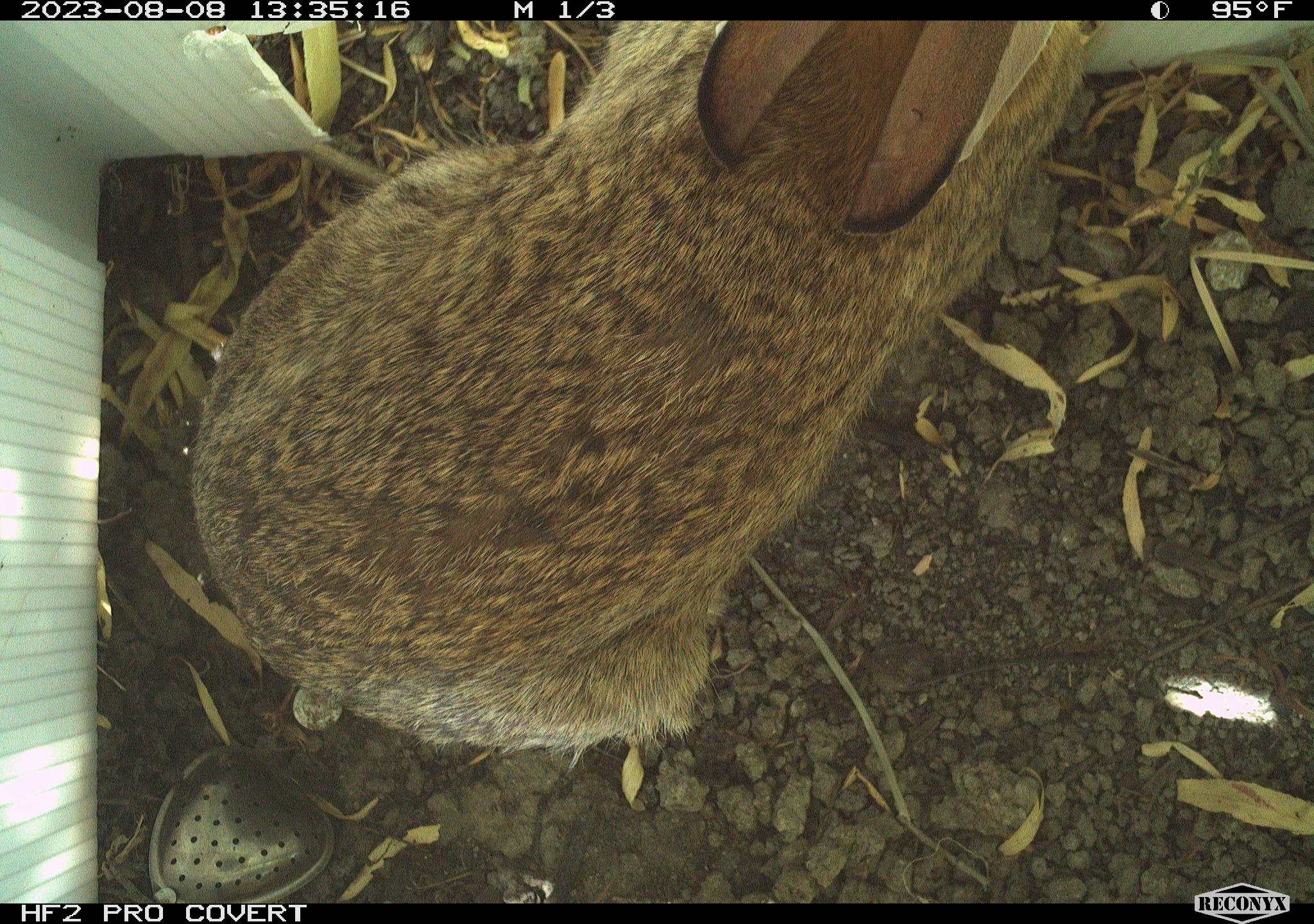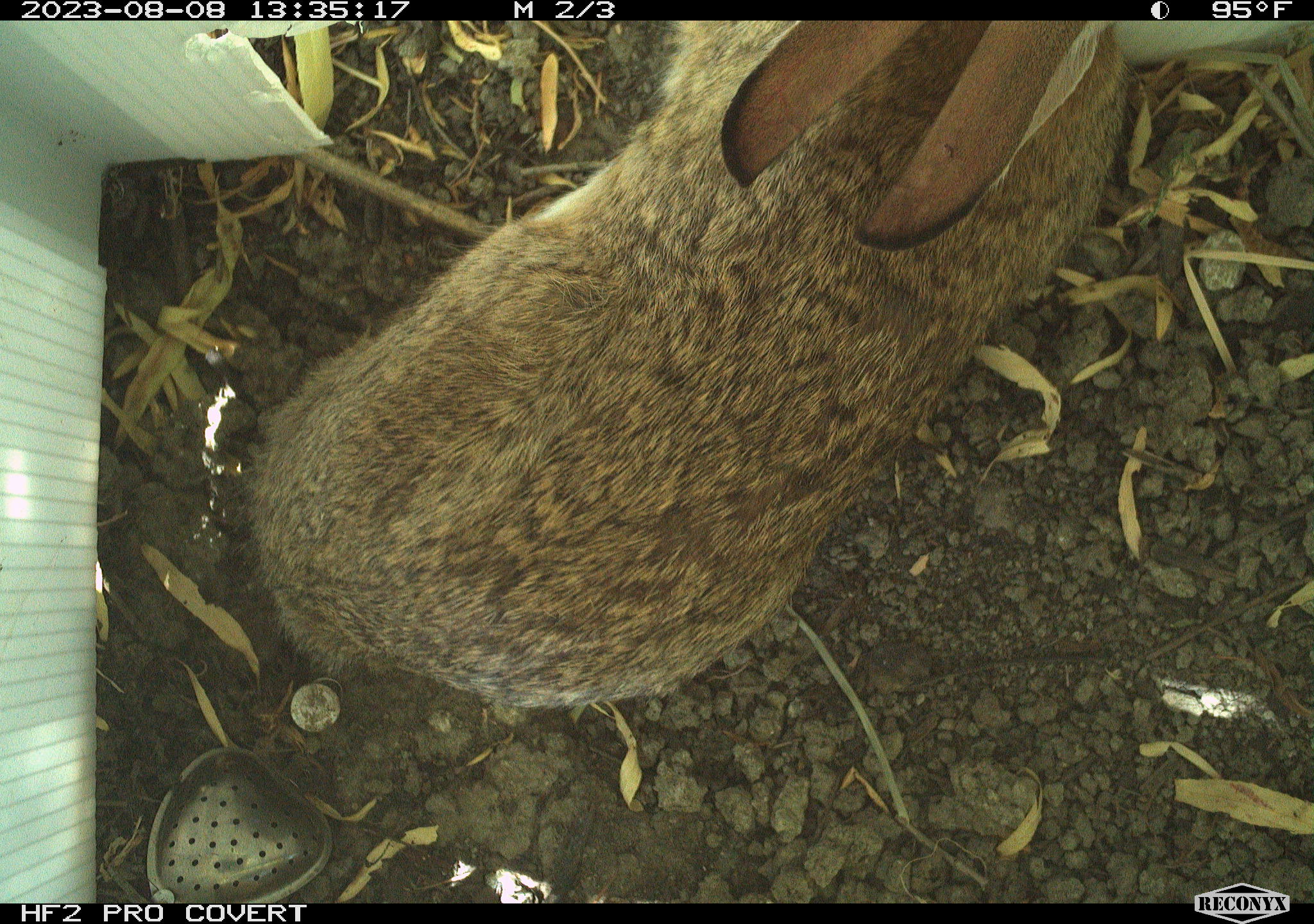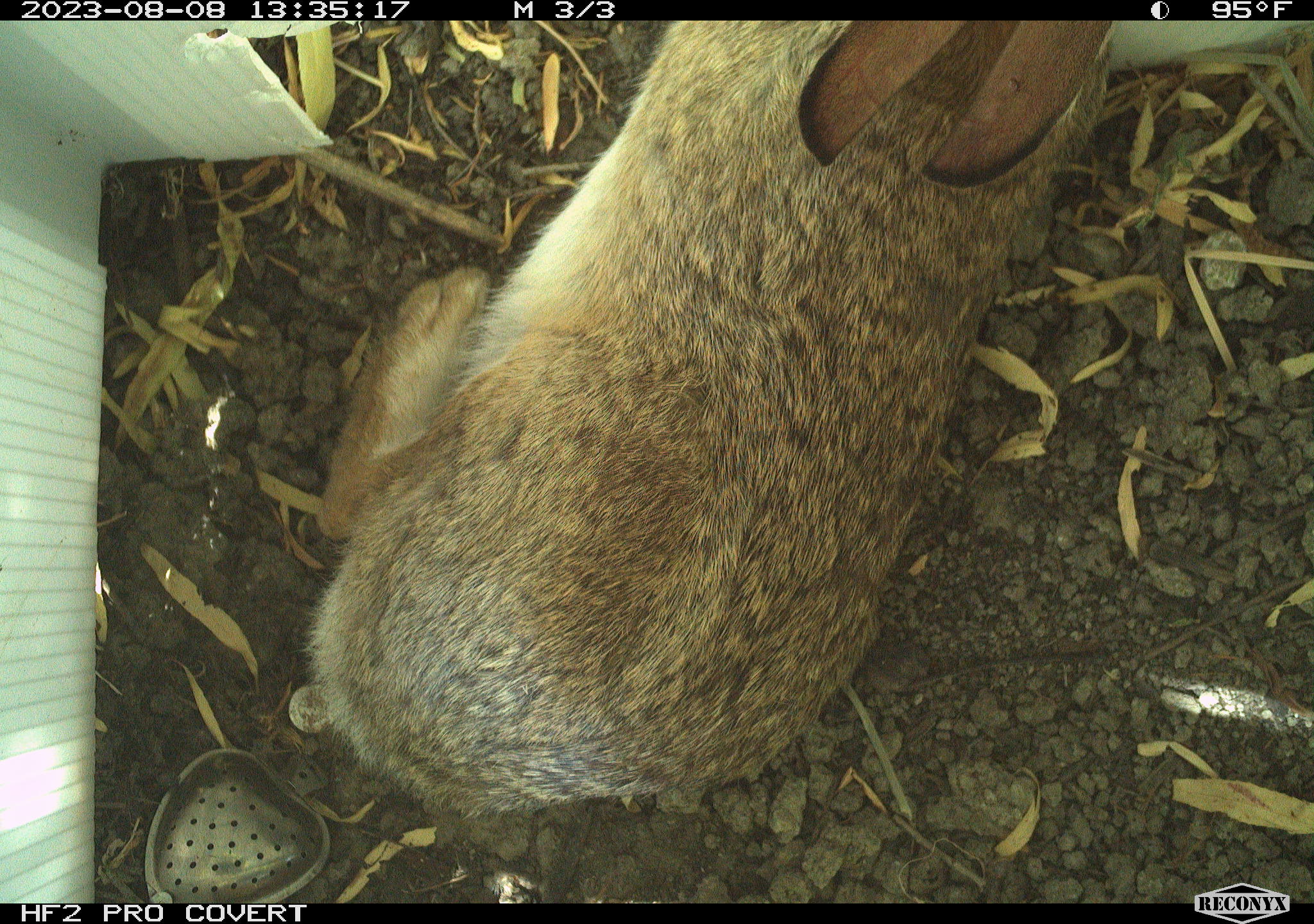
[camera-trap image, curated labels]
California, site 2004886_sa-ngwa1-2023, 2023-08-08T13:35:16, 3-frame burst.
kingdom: Animalia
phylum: Chordata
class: Mammalia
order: Lagomorpha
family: Leporidae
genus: Sylvilagus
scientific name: Sylvilagus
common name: cottontail rabbits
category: sylvilagus species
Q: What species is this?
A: Sylvilagus species (cottontail rabbits) (Sylvilagus).